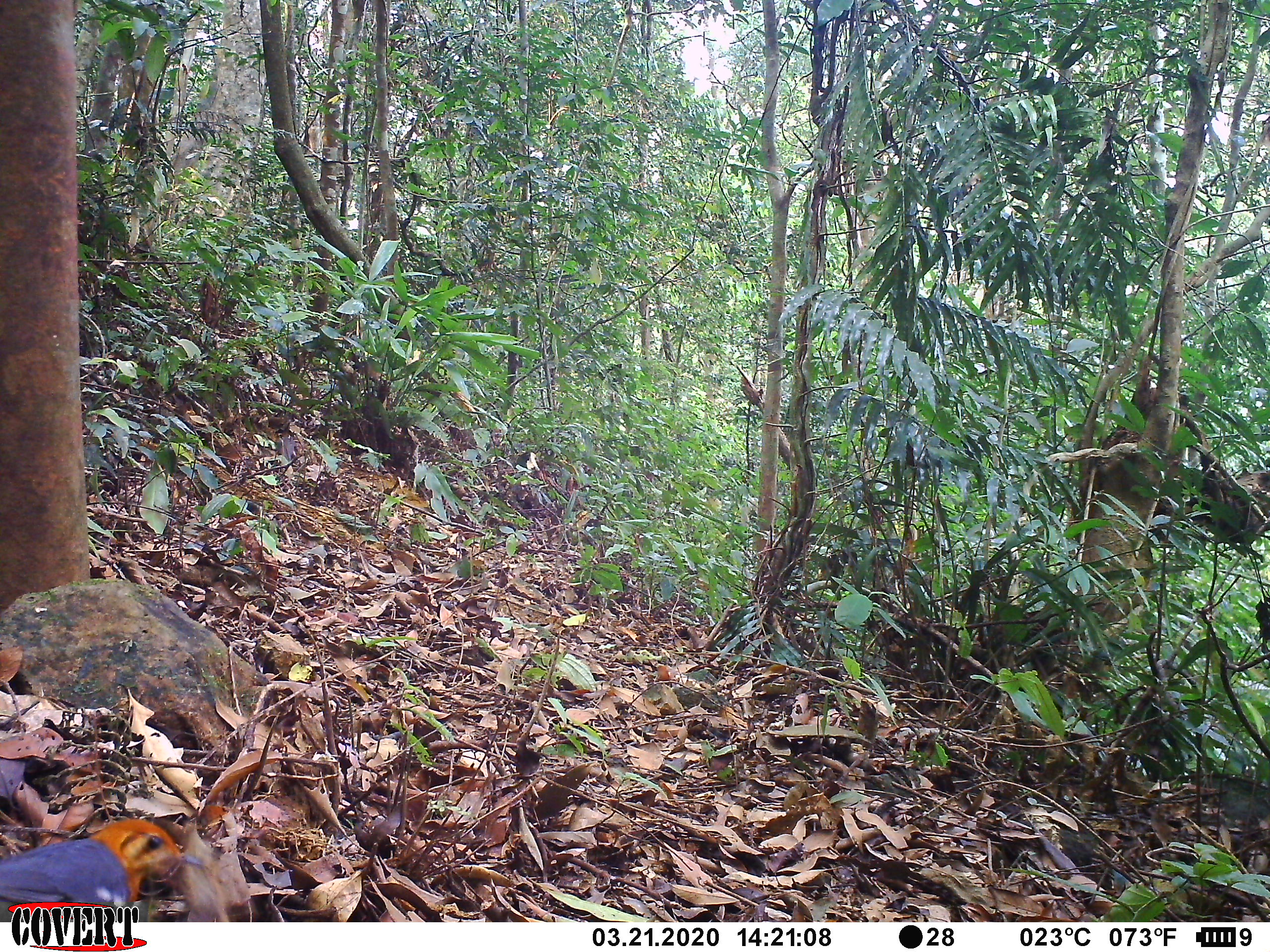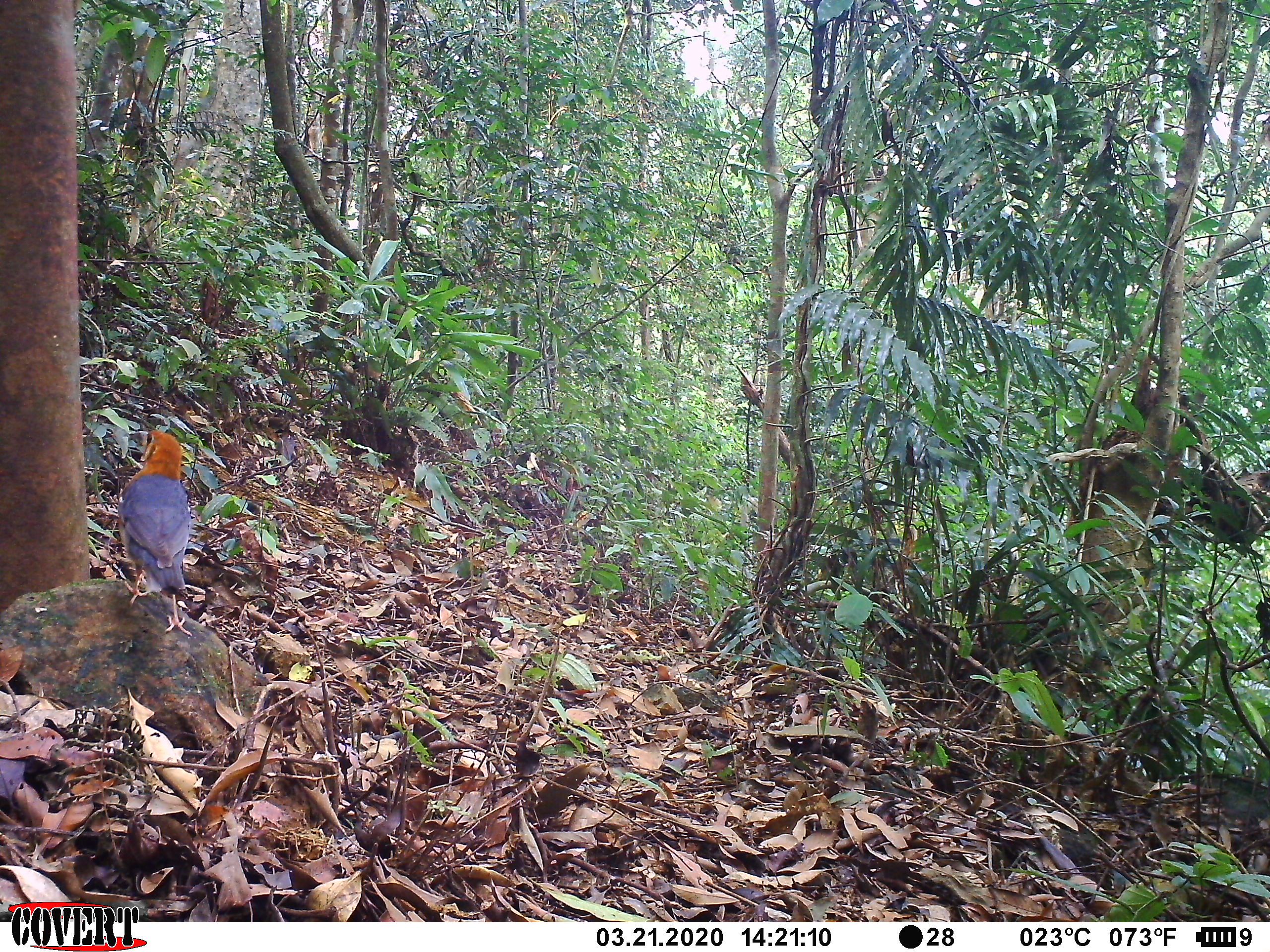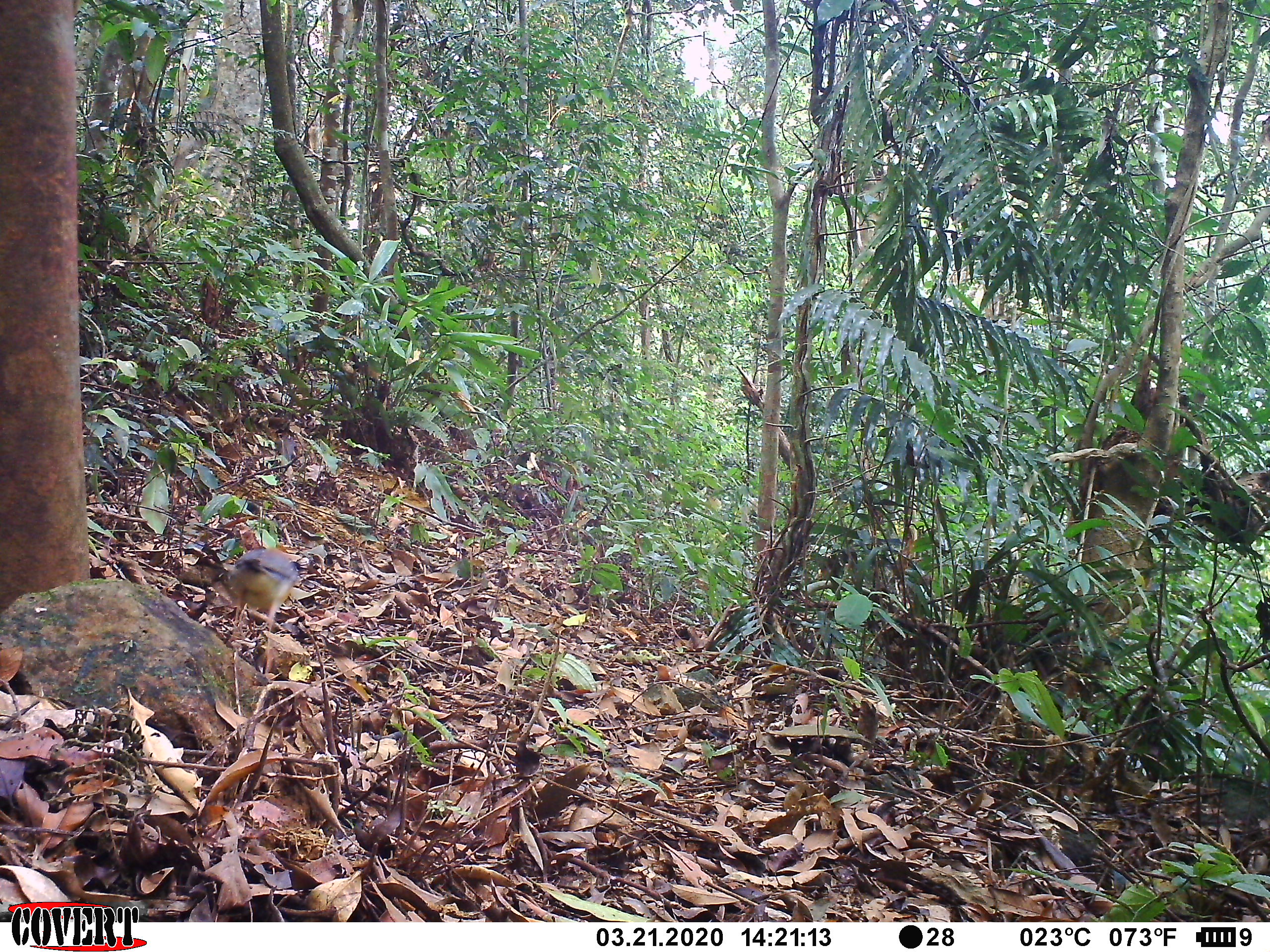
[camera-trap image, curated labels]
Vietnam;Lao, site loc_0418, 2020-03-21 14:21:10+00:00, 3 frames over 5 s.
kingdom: Animalia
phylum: Chordata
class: Aves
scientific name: Aves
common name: bird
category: unidentified bird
Unidentified bird (bird) (Aves). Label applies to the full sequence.